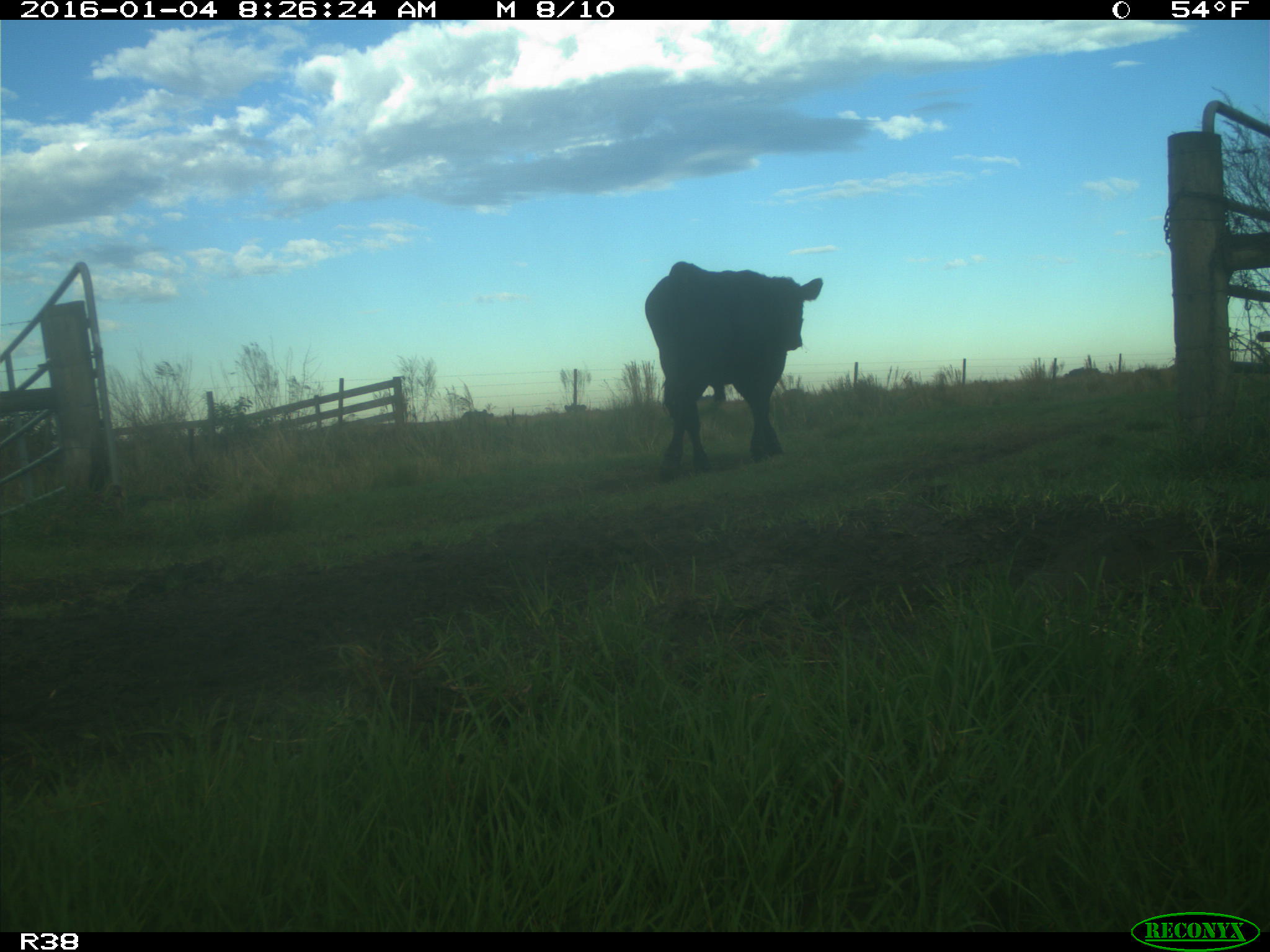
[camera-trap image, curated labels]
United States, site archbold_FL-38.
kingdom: Animalia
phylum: Chordata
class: Mammalia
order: Artiodactyla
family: Bovidae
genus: Bos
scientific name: Bos taurus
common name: domestic cow